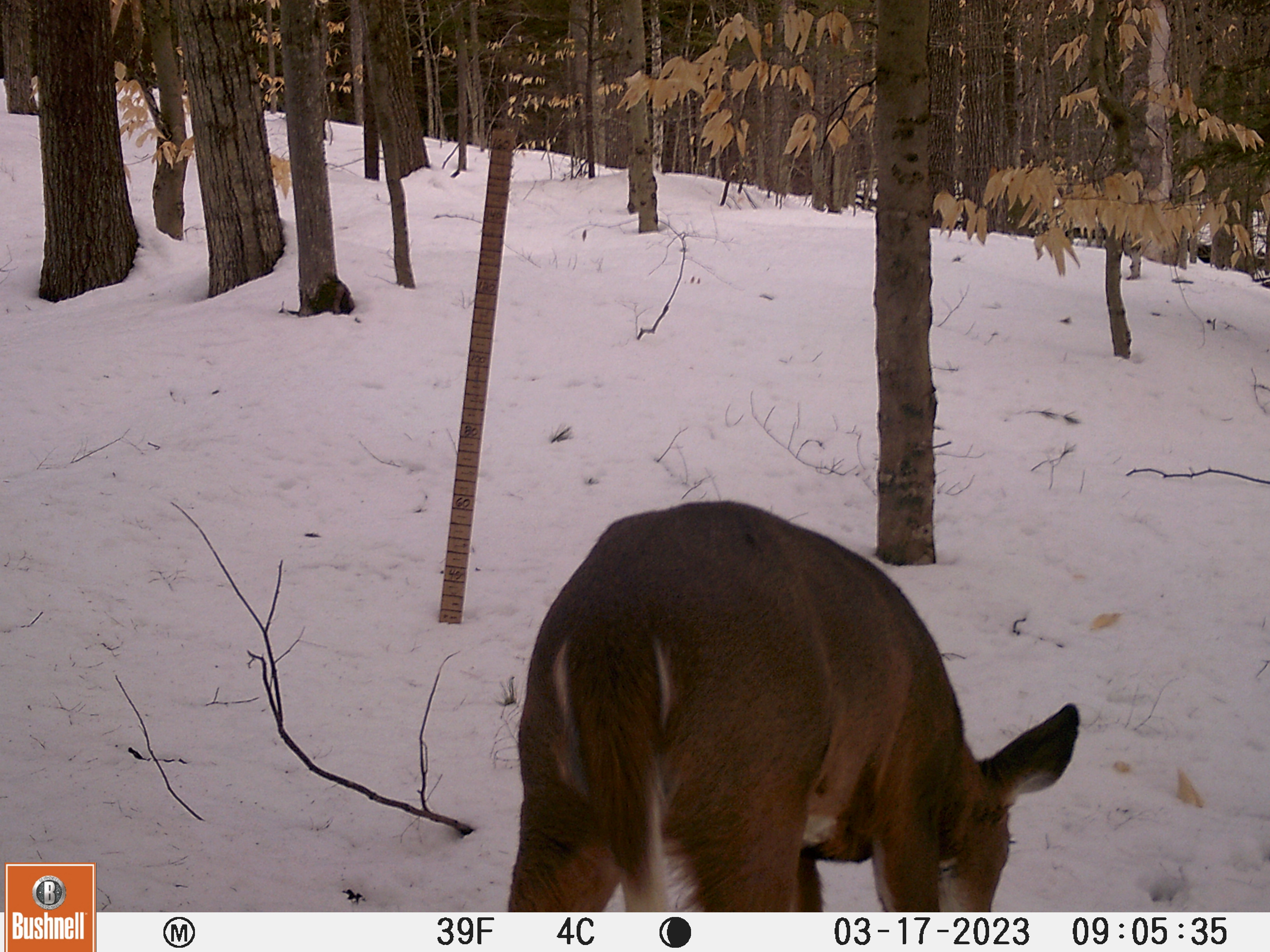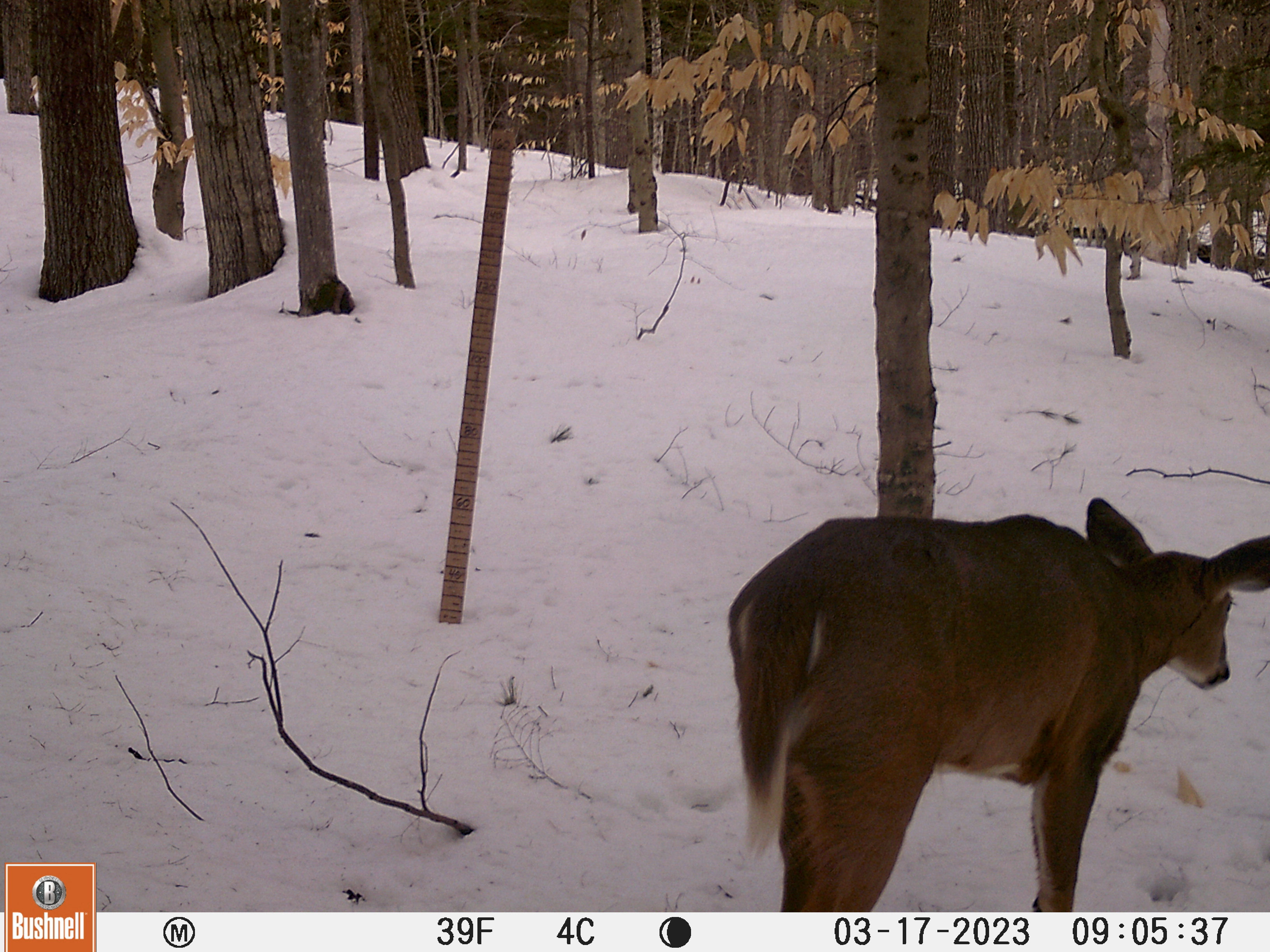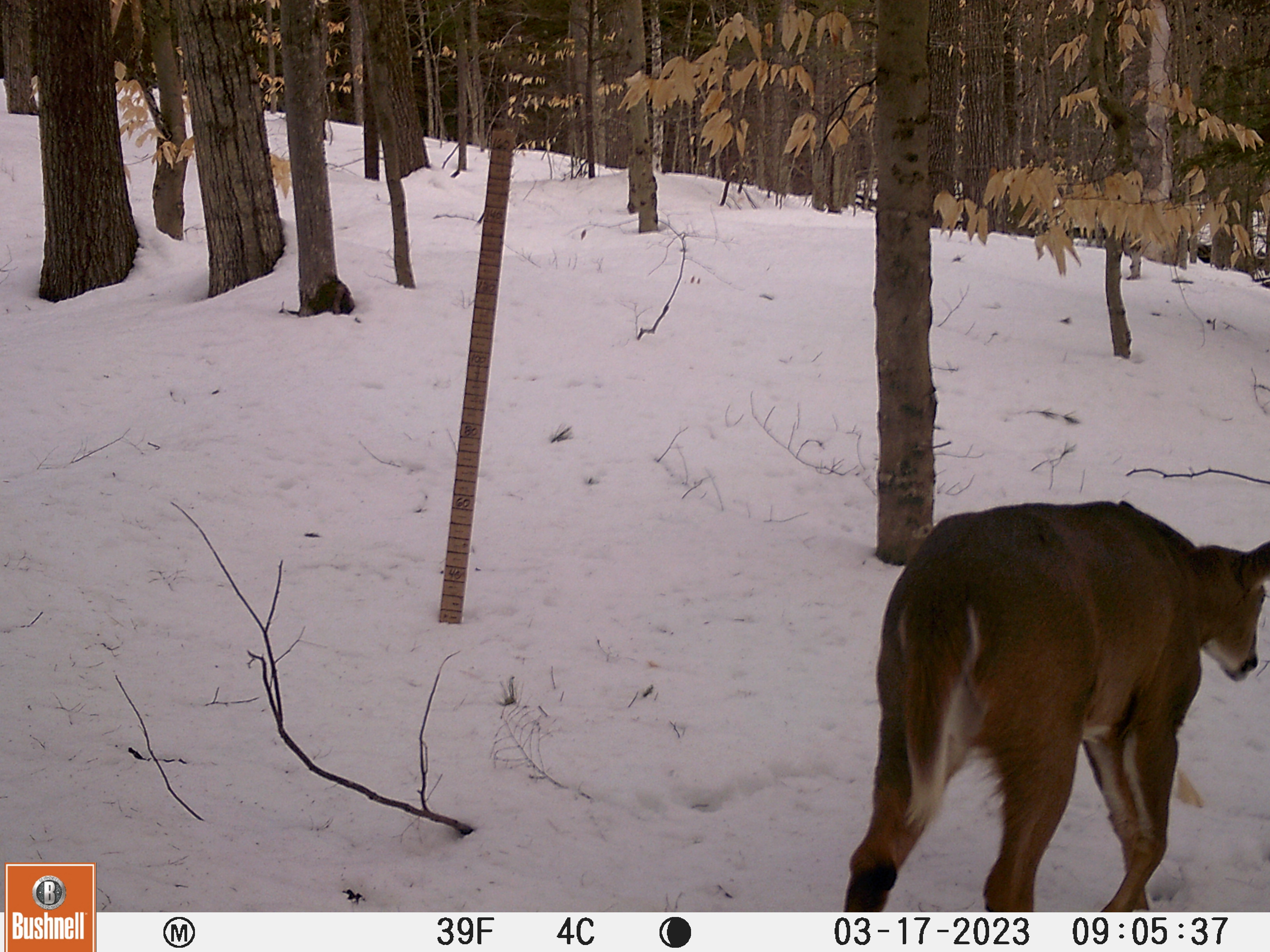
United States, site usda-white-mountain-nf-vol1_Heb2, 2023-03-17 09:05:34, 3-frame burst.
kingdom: Animalia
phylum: Chordata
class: Mammalia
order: Artiodactyla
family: Cervidae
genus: Odocoileus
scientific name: Odocoileus virginianus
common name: white-tailed deer